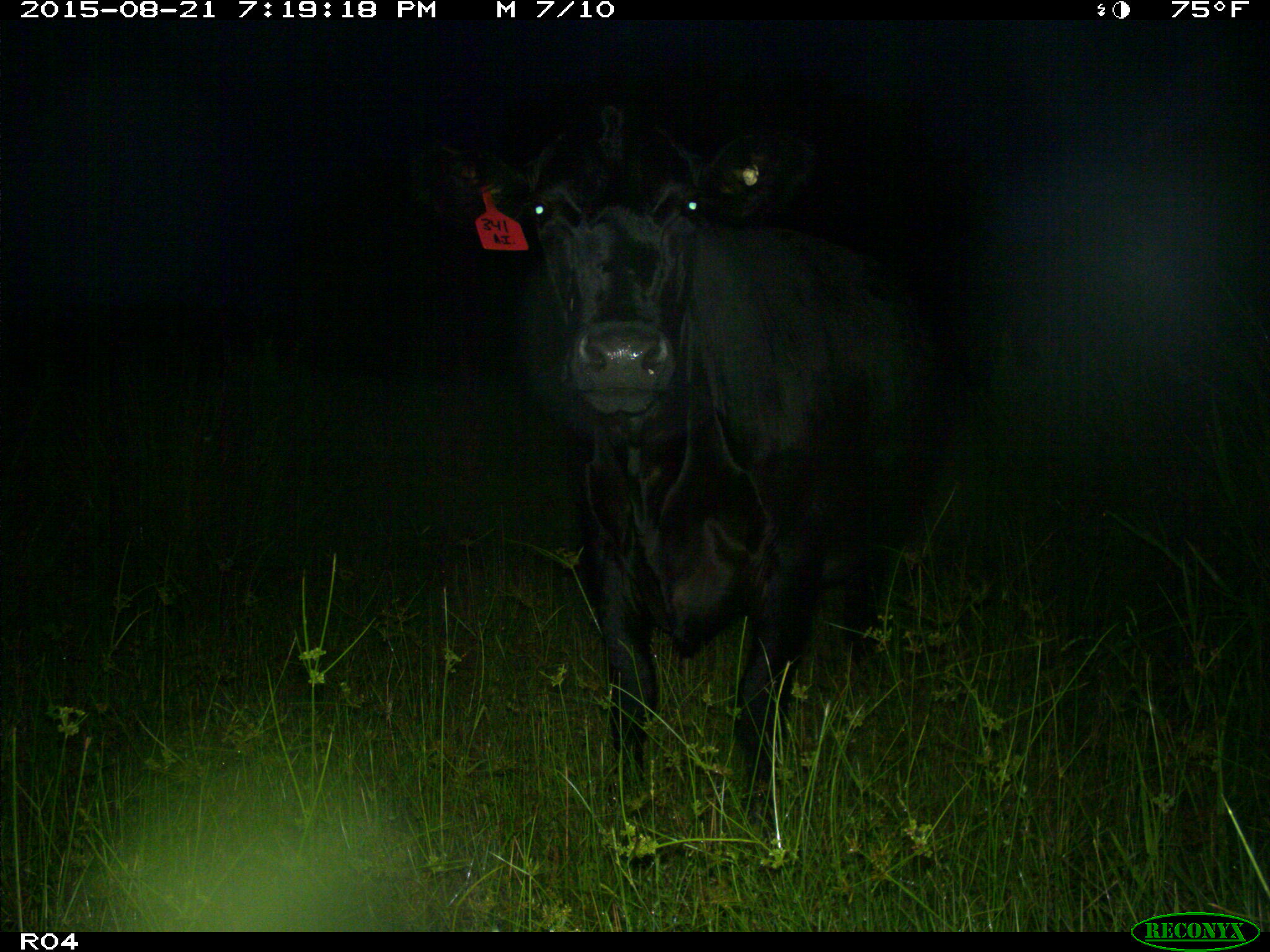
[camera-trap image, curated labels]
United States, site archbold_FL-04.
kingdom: Animalia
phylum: Chordata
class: Mammalia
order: Artiodactyla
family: Bovidae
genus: Bos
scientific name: Bos taurus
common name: domestic cow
Bos taurus (domestic cow).